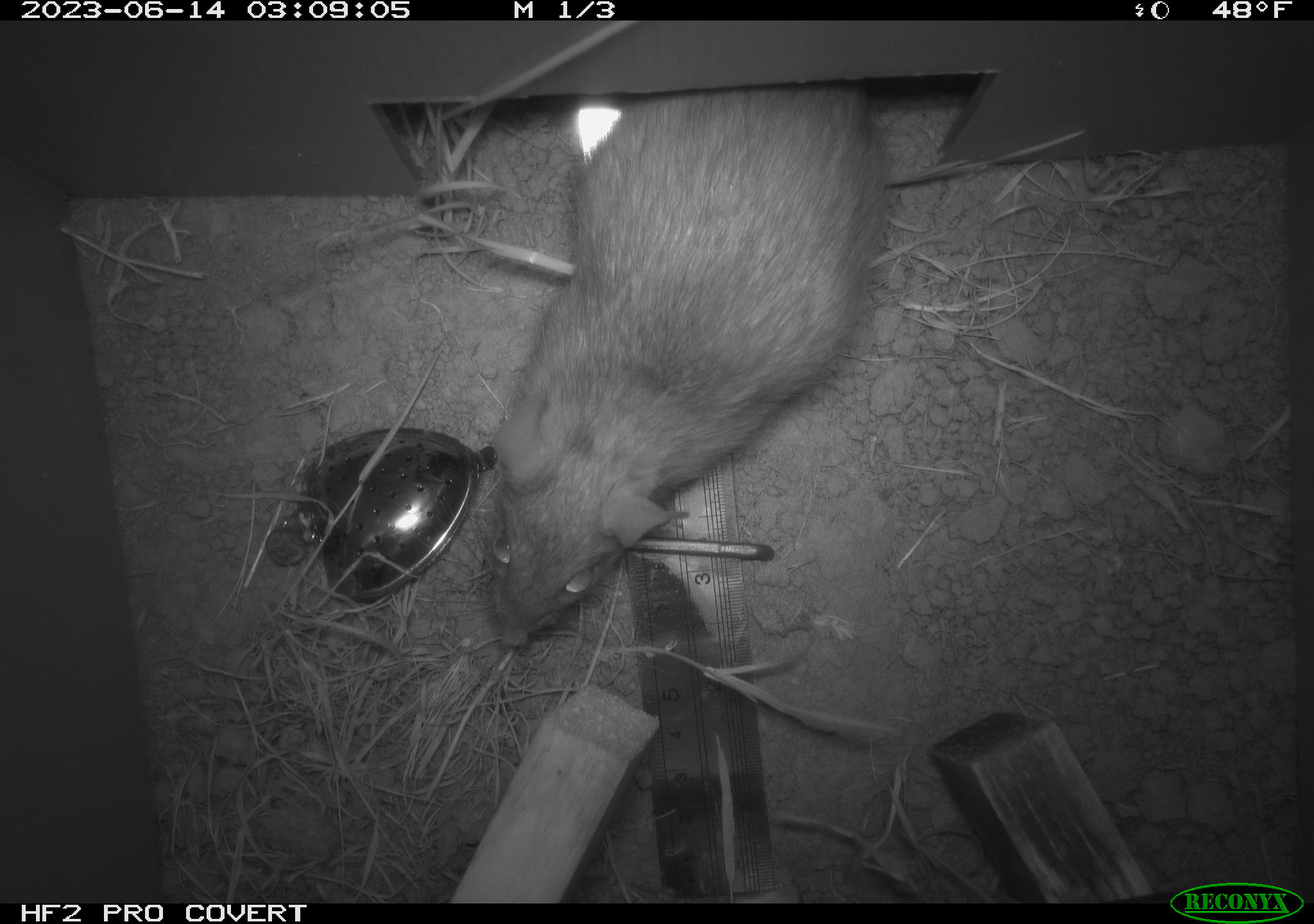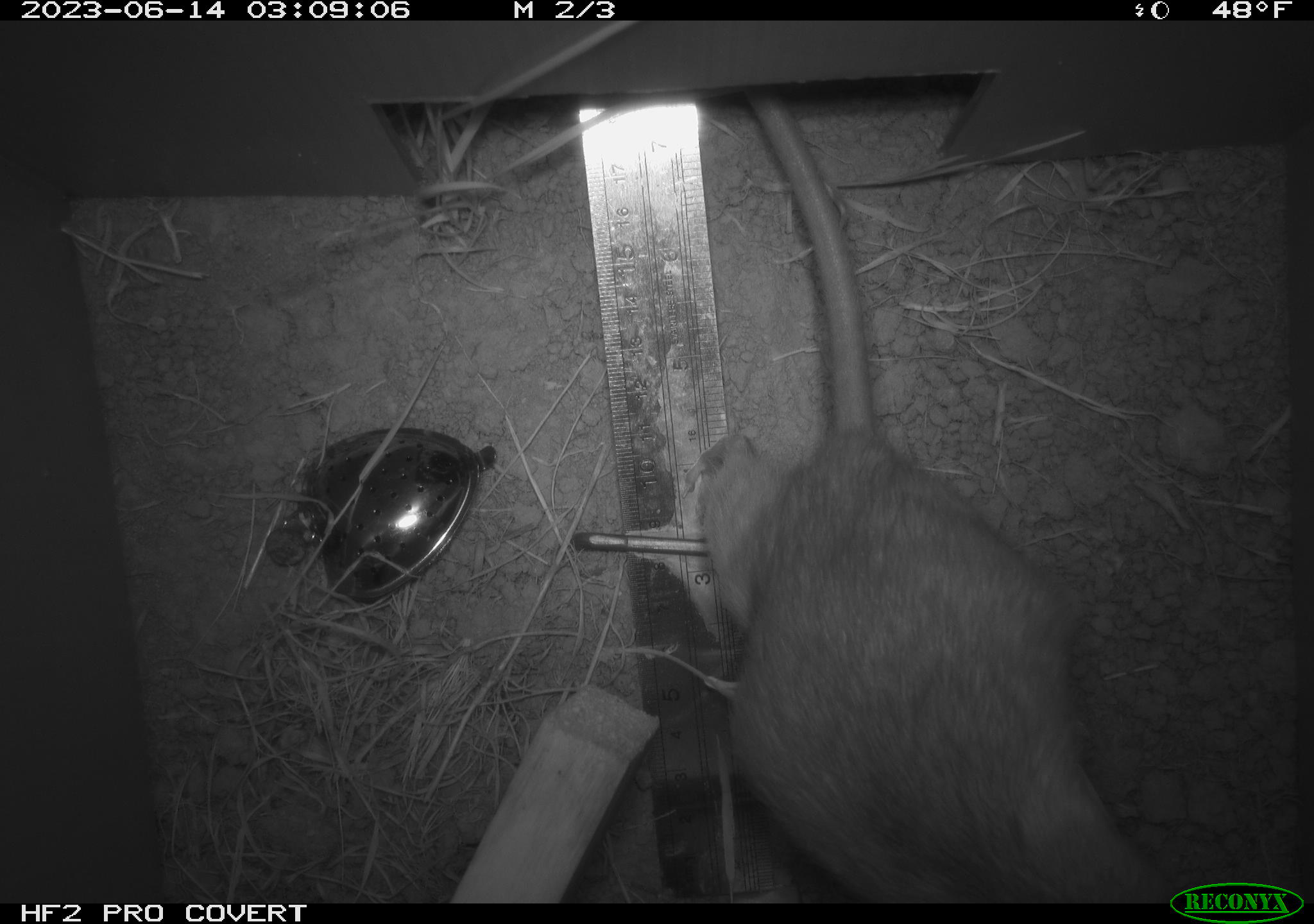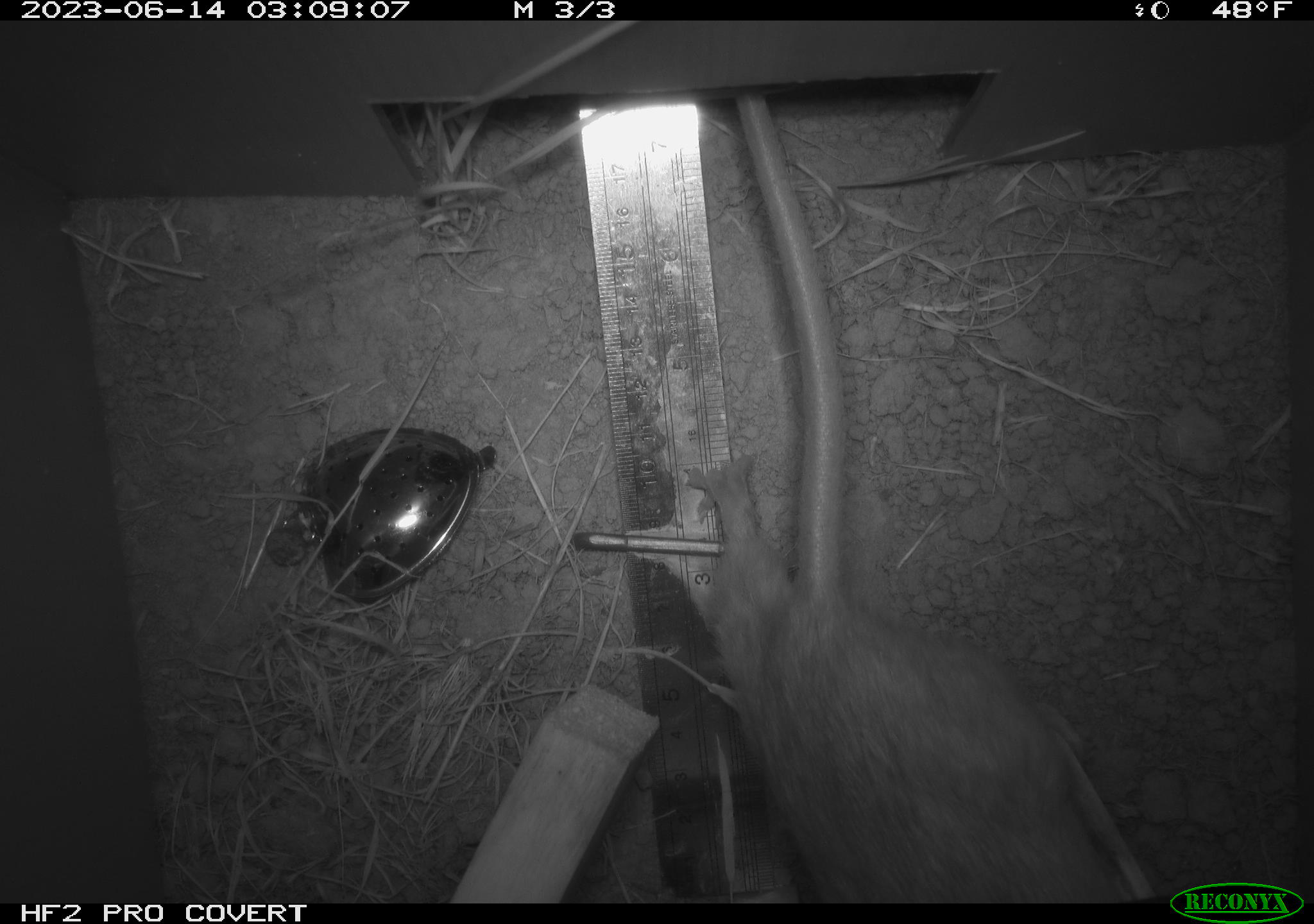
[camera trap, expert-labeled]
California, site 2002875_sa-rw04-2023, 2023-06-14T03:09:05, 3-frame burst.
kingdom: Animalia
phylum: Chordata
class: Mammalia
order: Rodentia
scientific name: Rodentia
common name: mouse species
Mouse species (Rodentia).